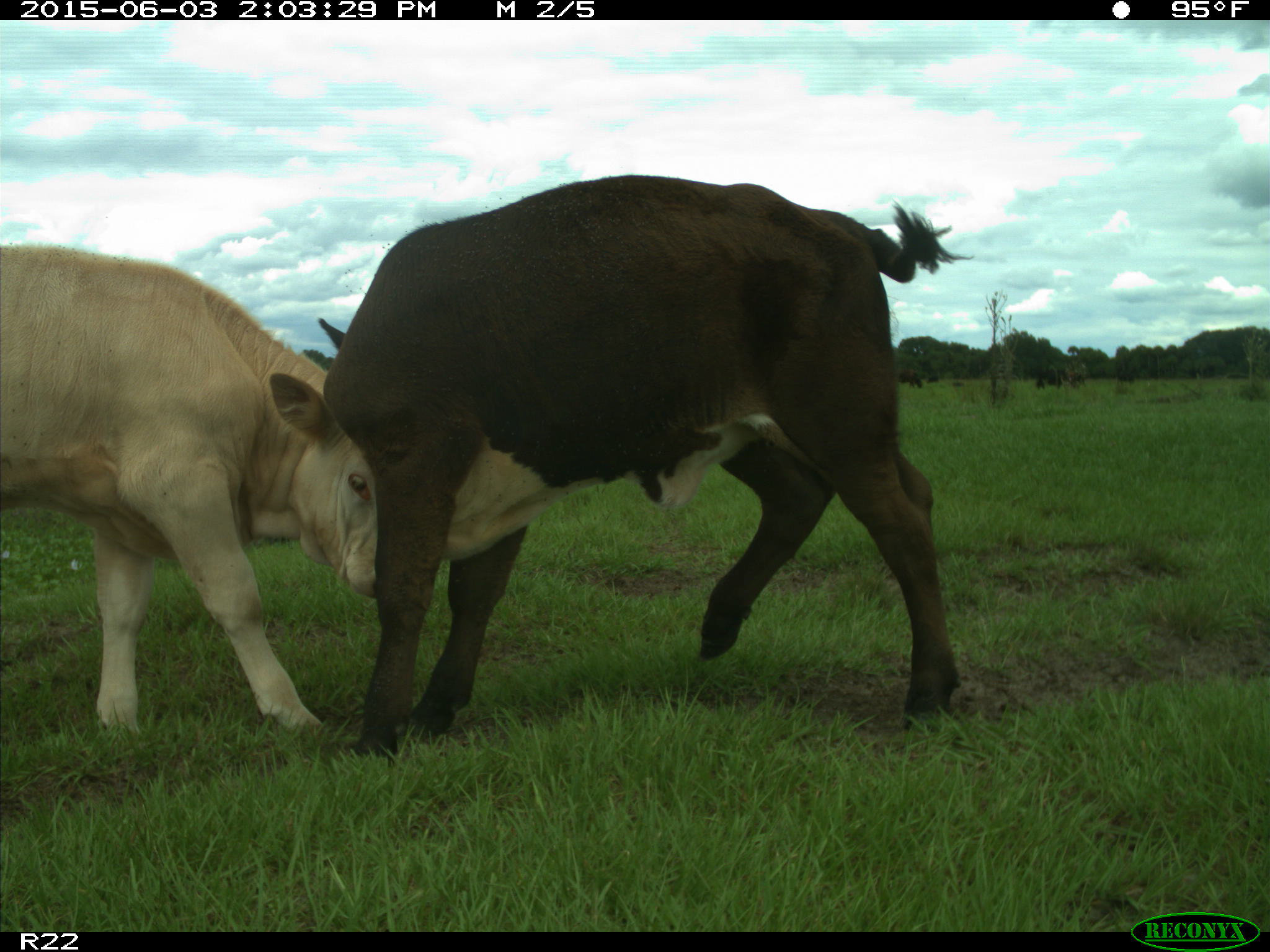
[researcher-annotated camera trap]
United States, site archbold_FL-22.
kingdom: Animalia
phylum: Chordata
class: Mammalia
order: Artiodactyla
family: Bovidae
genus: Bos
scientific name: Bos taurus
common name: domestic cow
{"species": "Bos taurus (domestic cow)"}